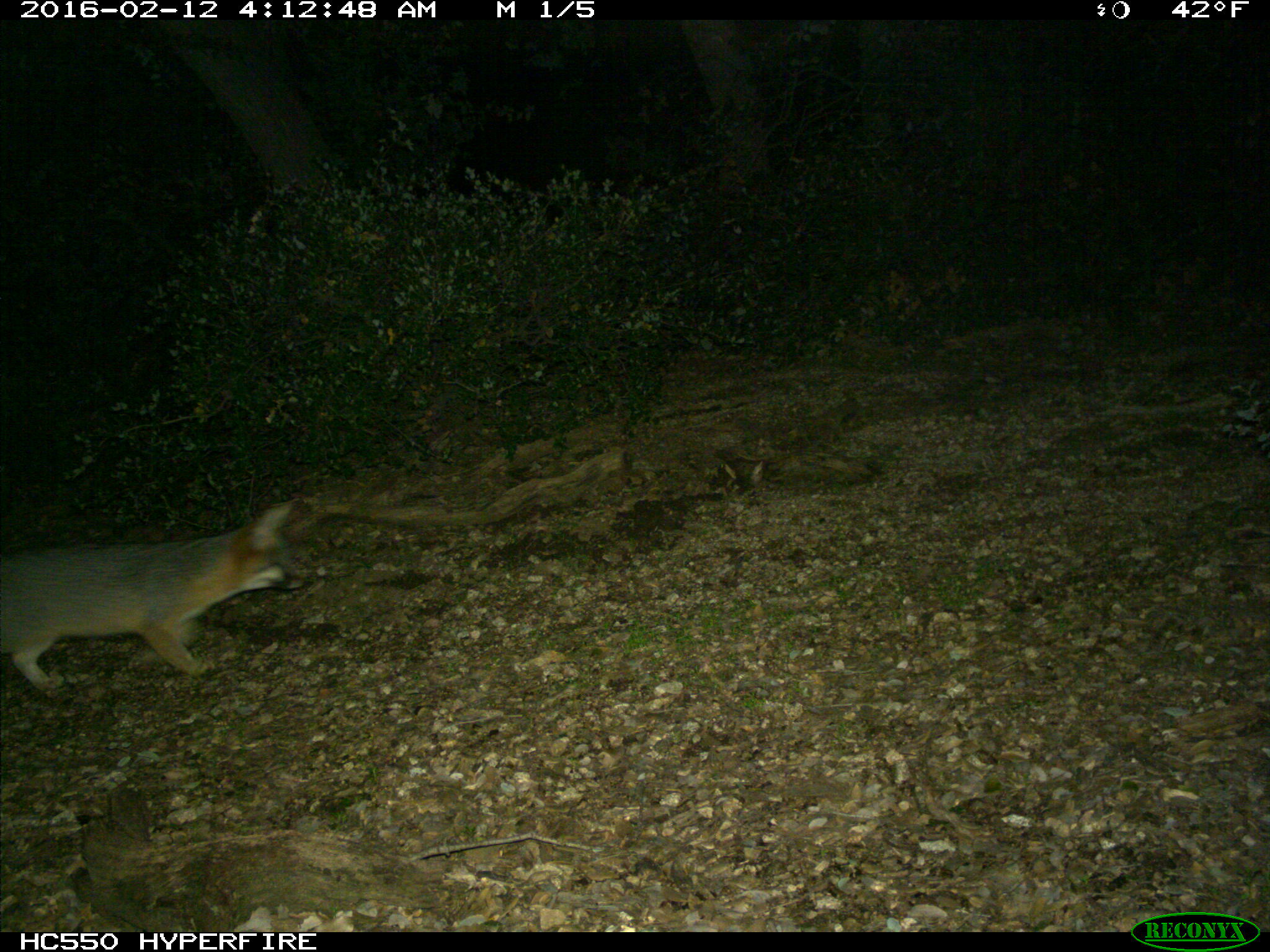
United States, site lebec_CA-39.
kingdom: Animalia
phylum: Chordata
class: Mammalia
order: Carnivora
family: Canidae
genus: Urocyon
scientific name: Urocyon cinereoargenteus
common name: gray fox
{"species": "Urocyon cinereoargenteus (gray fox)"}